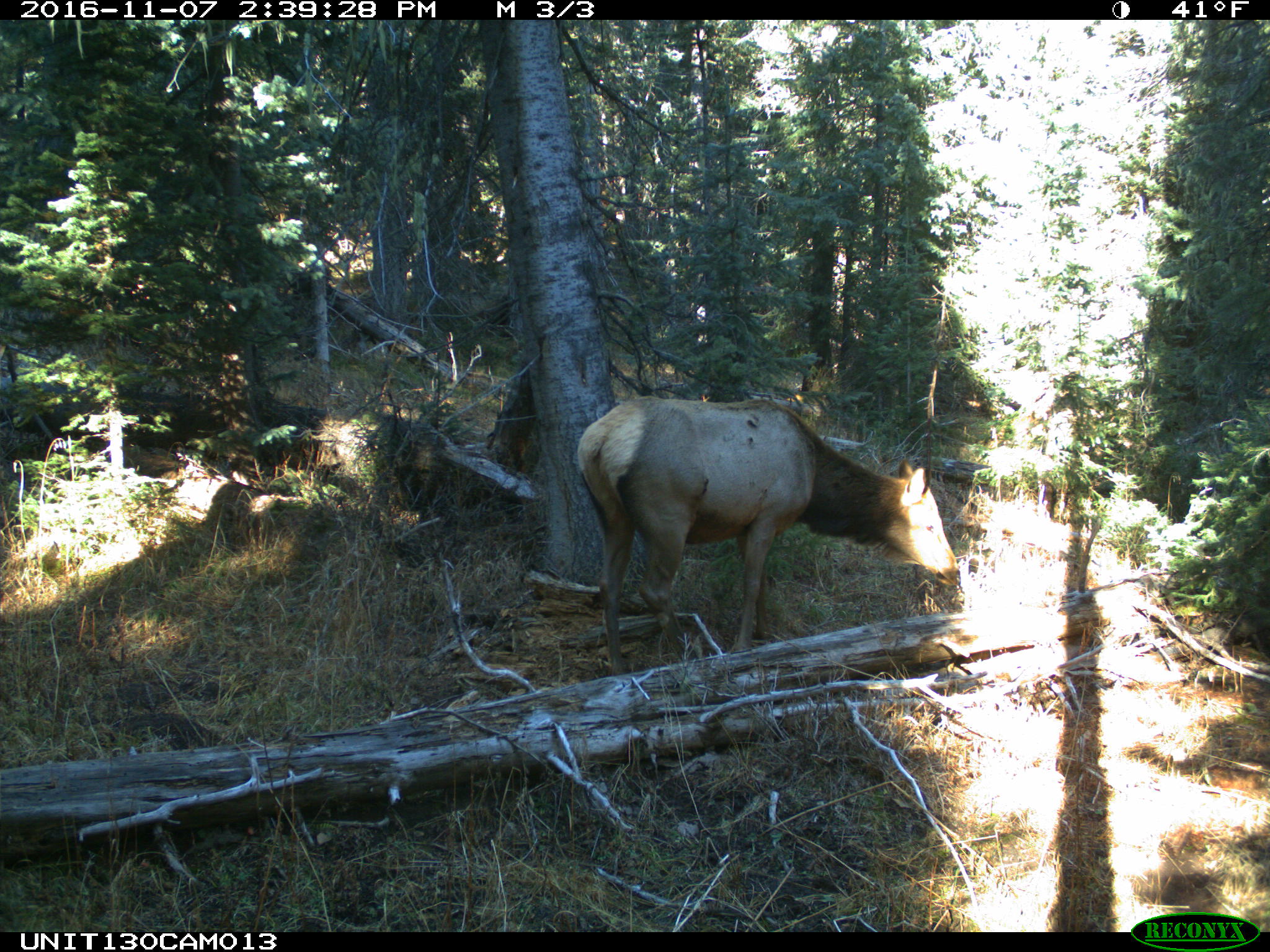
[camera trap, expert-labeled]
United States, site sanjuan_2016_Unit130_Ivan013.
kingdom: Animalia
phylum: Chordata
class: Mammalia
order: Artiodactyla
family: Cervidae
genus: Cervus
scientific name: Cervus elaphus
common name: red deer